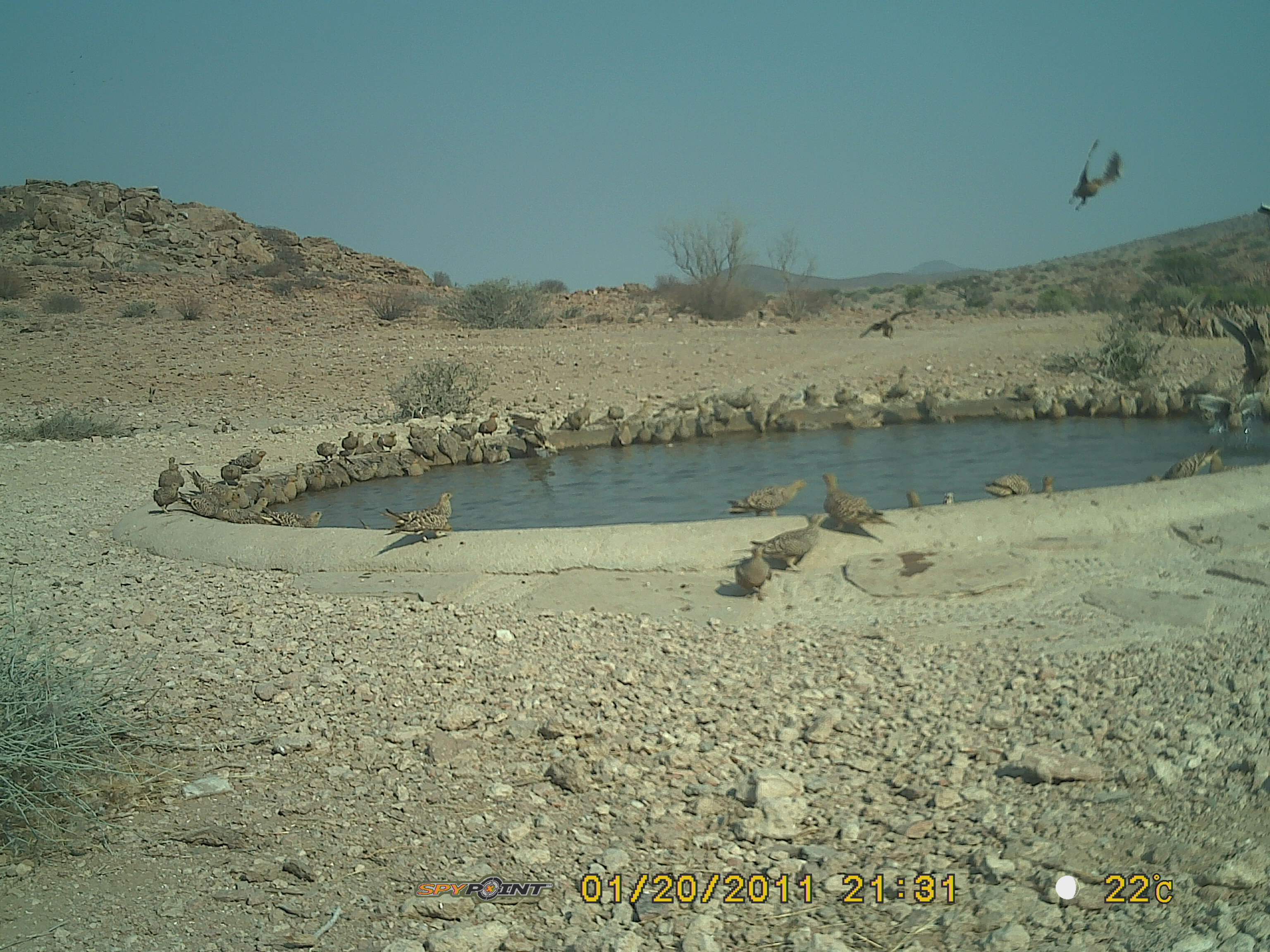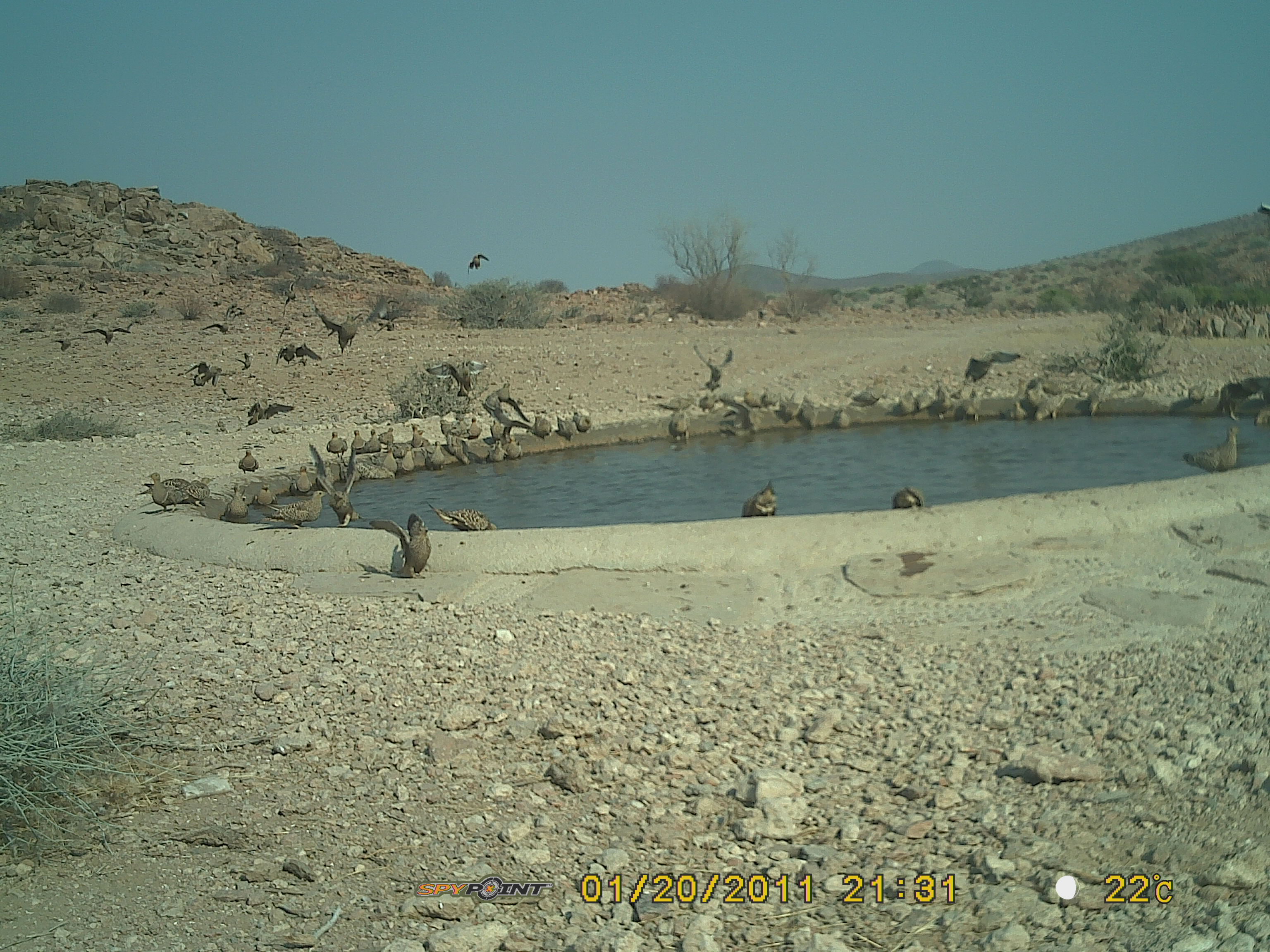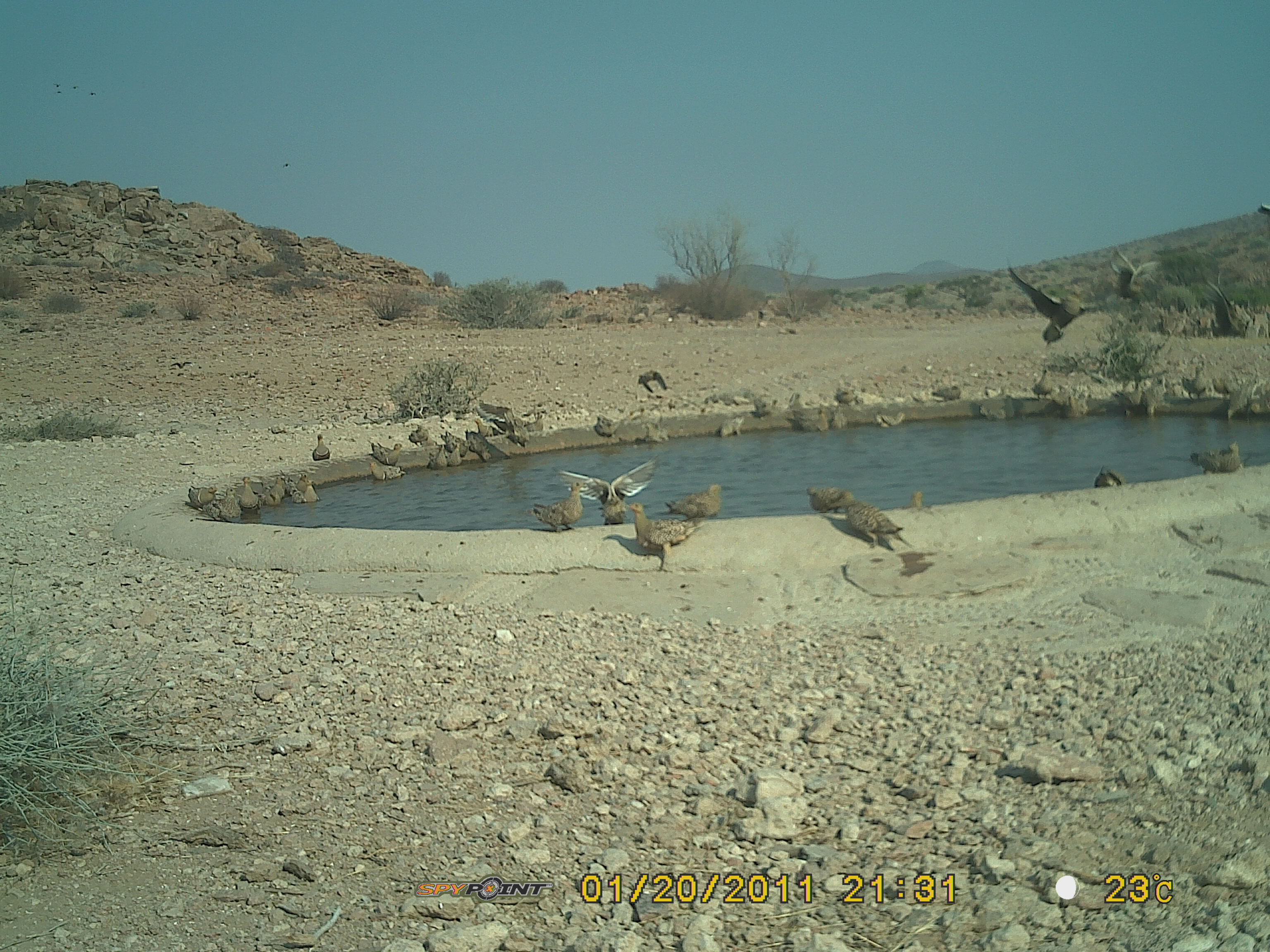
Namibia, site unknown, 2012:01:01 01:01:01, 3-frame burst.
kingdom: Animalia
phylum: Chordata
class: Aves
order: Pterocliformes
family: Pteroclidae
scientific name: Pteroclidae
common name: sandgrouse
Pteroclidae (sandgrouse).